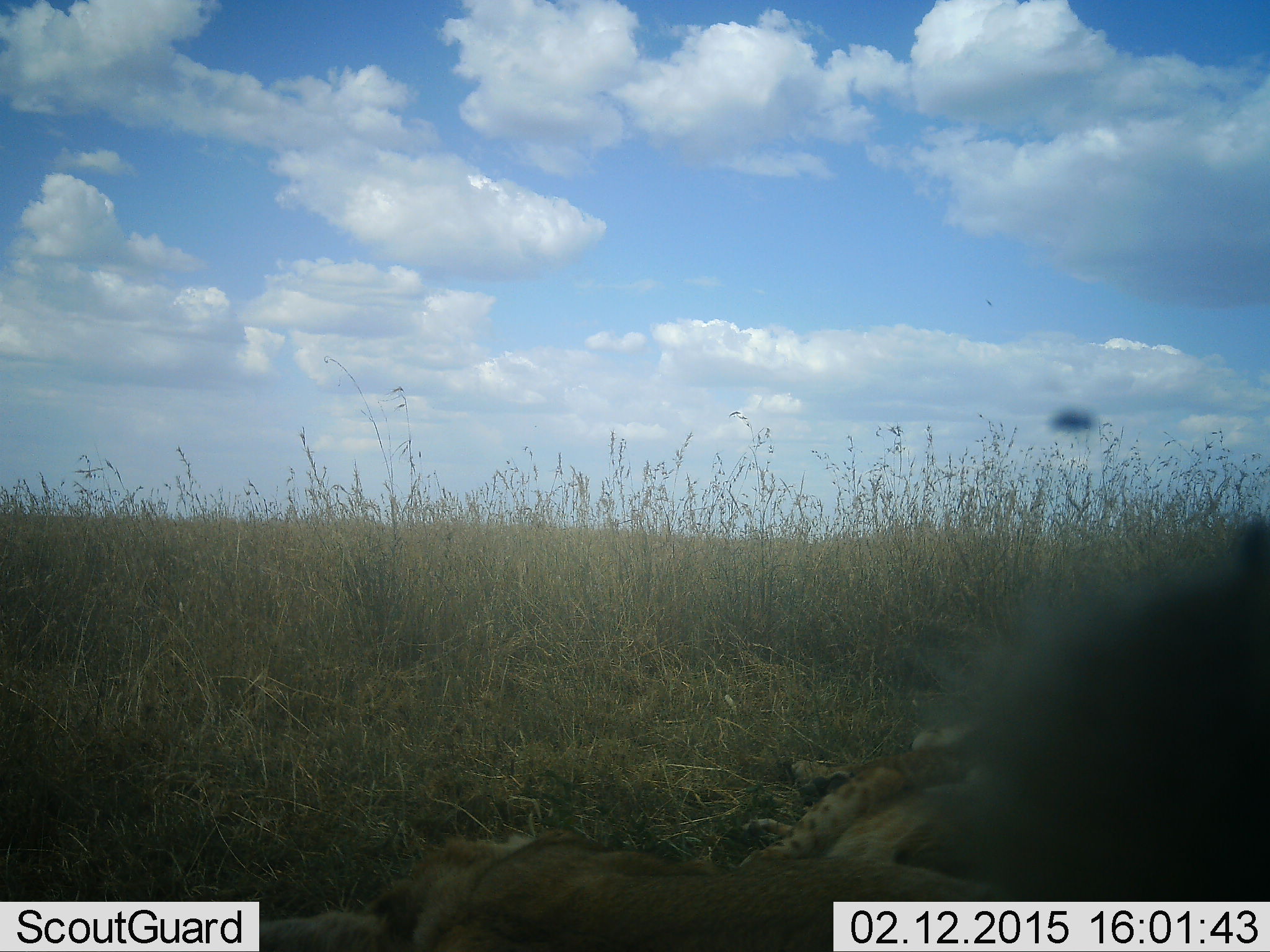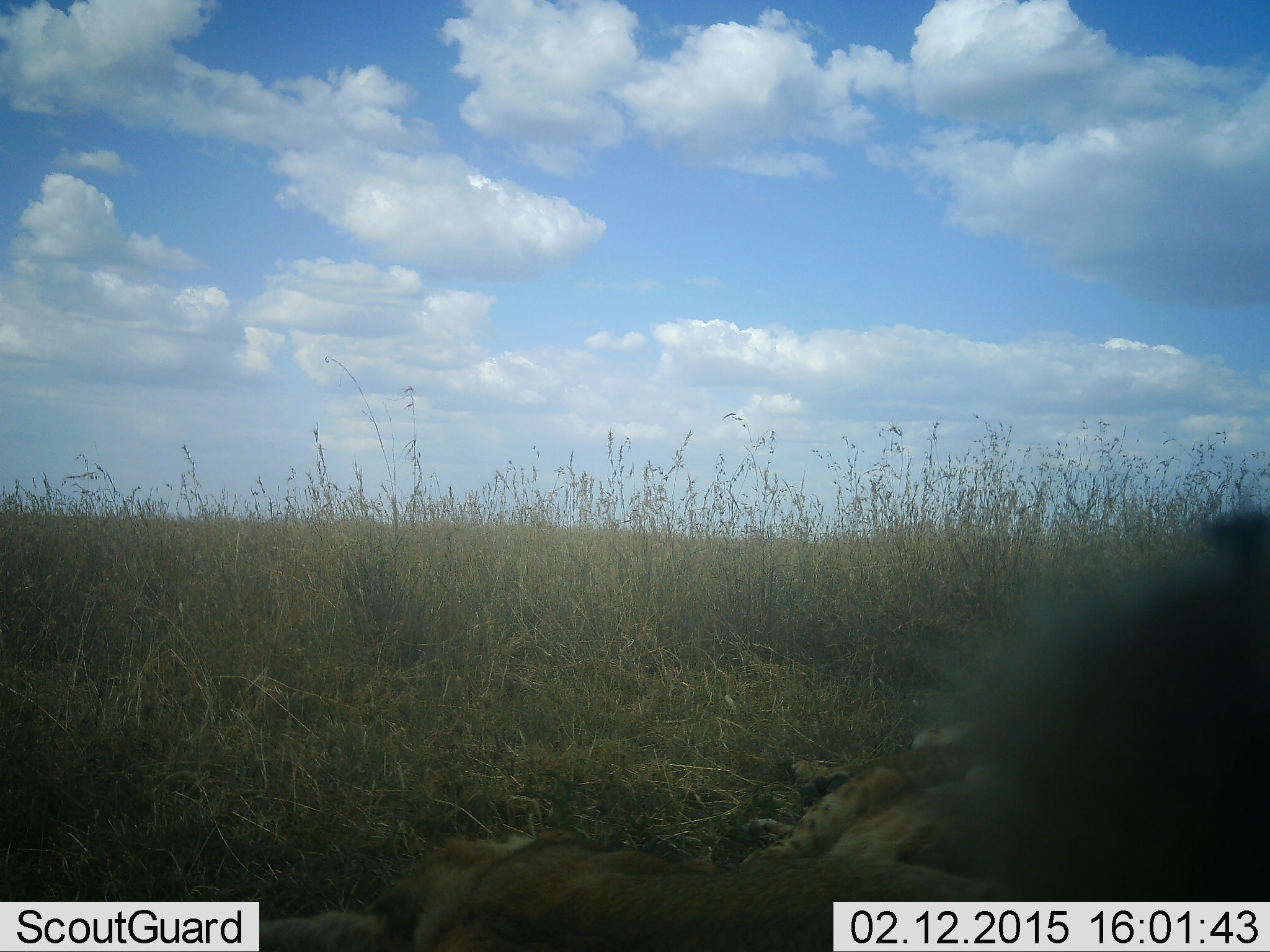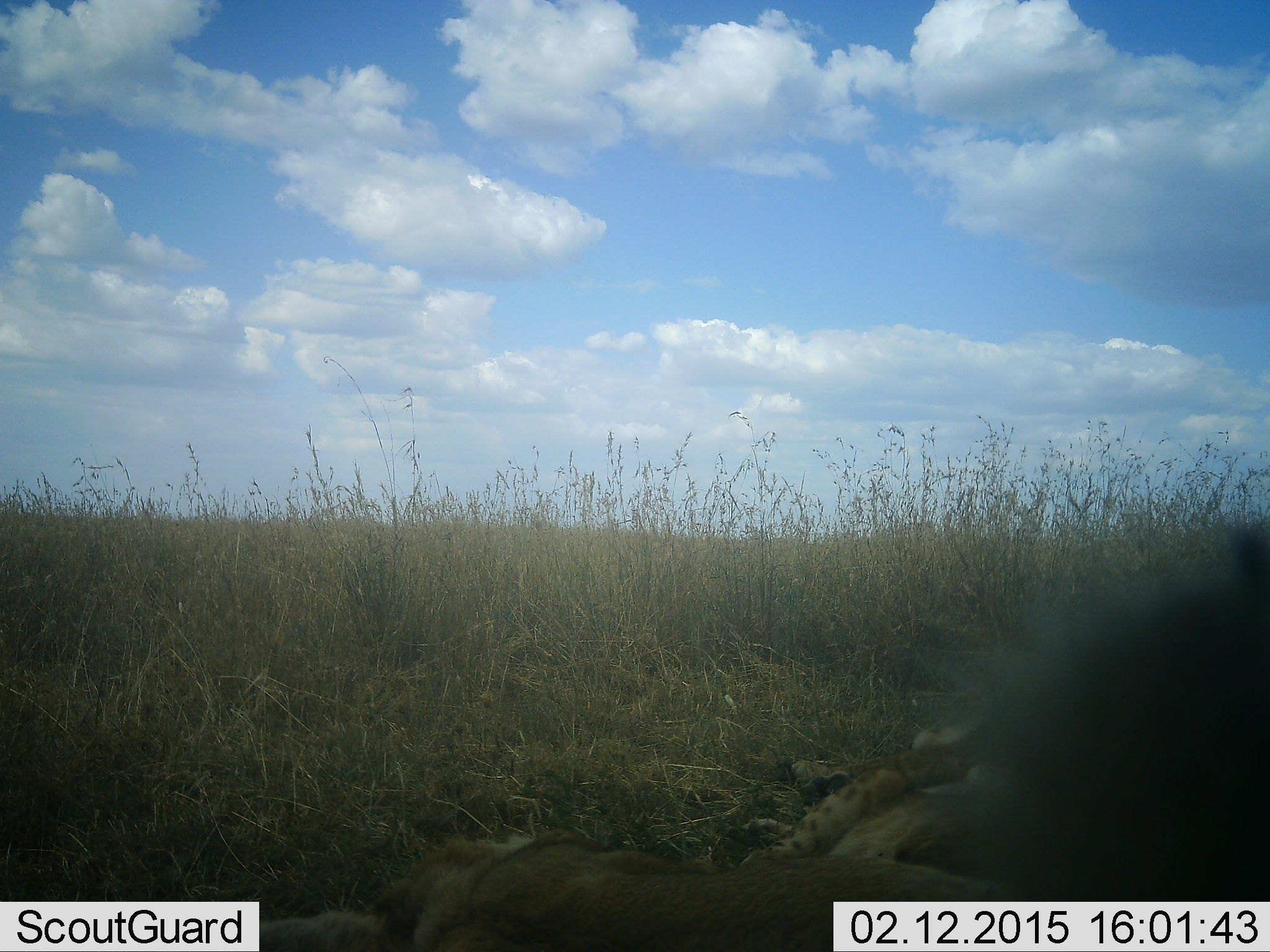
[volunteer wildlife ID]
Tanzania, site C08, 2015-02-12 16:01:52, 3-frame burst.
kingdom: Animalia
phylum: Chordata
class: Mammalia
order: Carnivora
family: Felidae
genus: Panthera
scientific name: Panthera leo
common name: lion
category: lionfemale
Lionfemale (lion) (Panthera leo), count 3. Behavior (volunteer vote fractions): standing 0%, resting 100%, moving 0%, interacting 0%. Young present (vote fraction): 44%. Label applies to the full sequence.